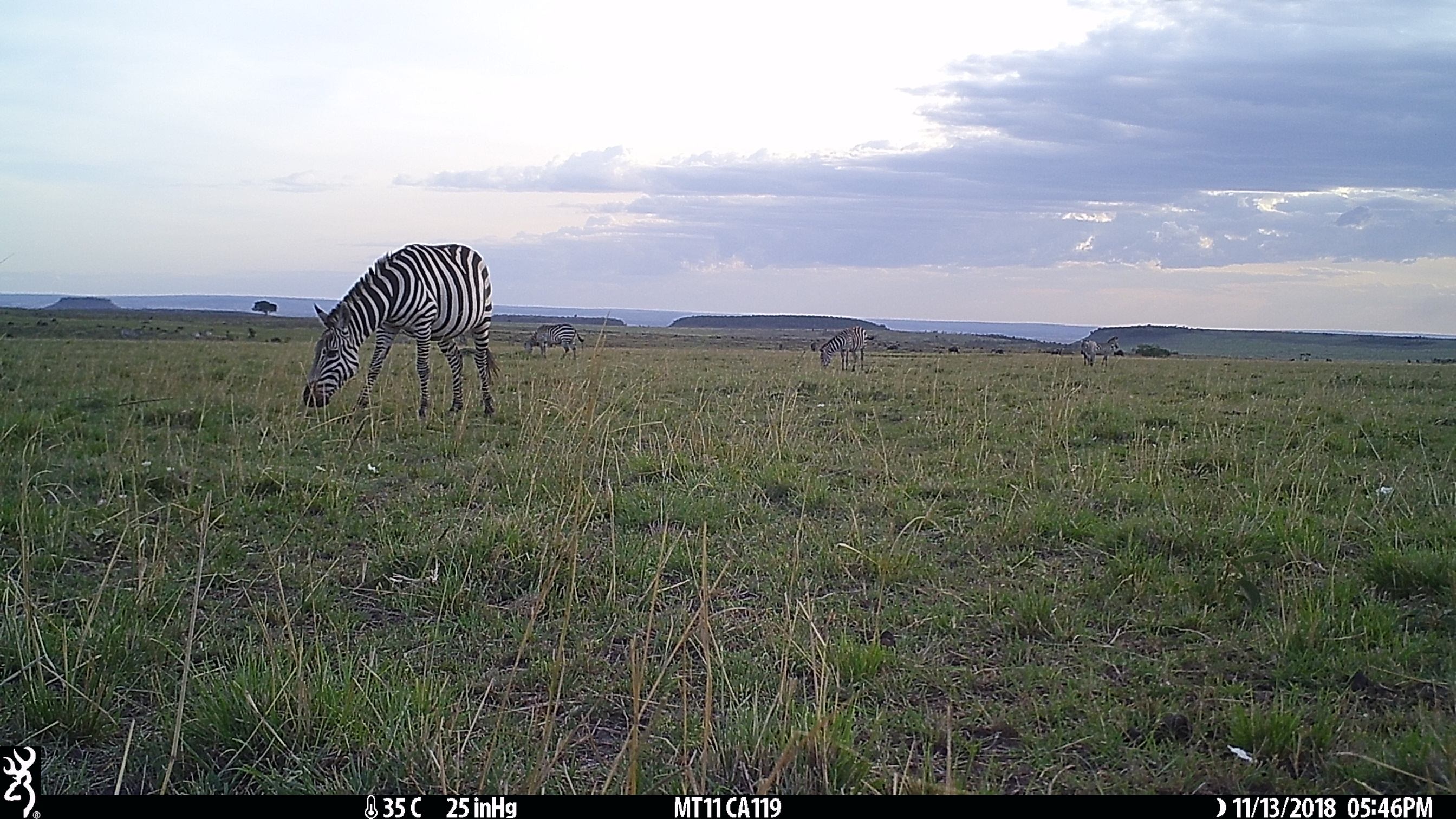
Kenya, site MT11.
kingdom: Animalia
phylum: Chordata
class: Mammalia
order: Perissodactyla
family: Equidae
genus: Equus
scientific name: Equus quagga burchellii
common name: burchell's zebra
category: zebra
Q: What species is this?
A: Zebra (burchell's zebra) (Equus quagga burchellii).